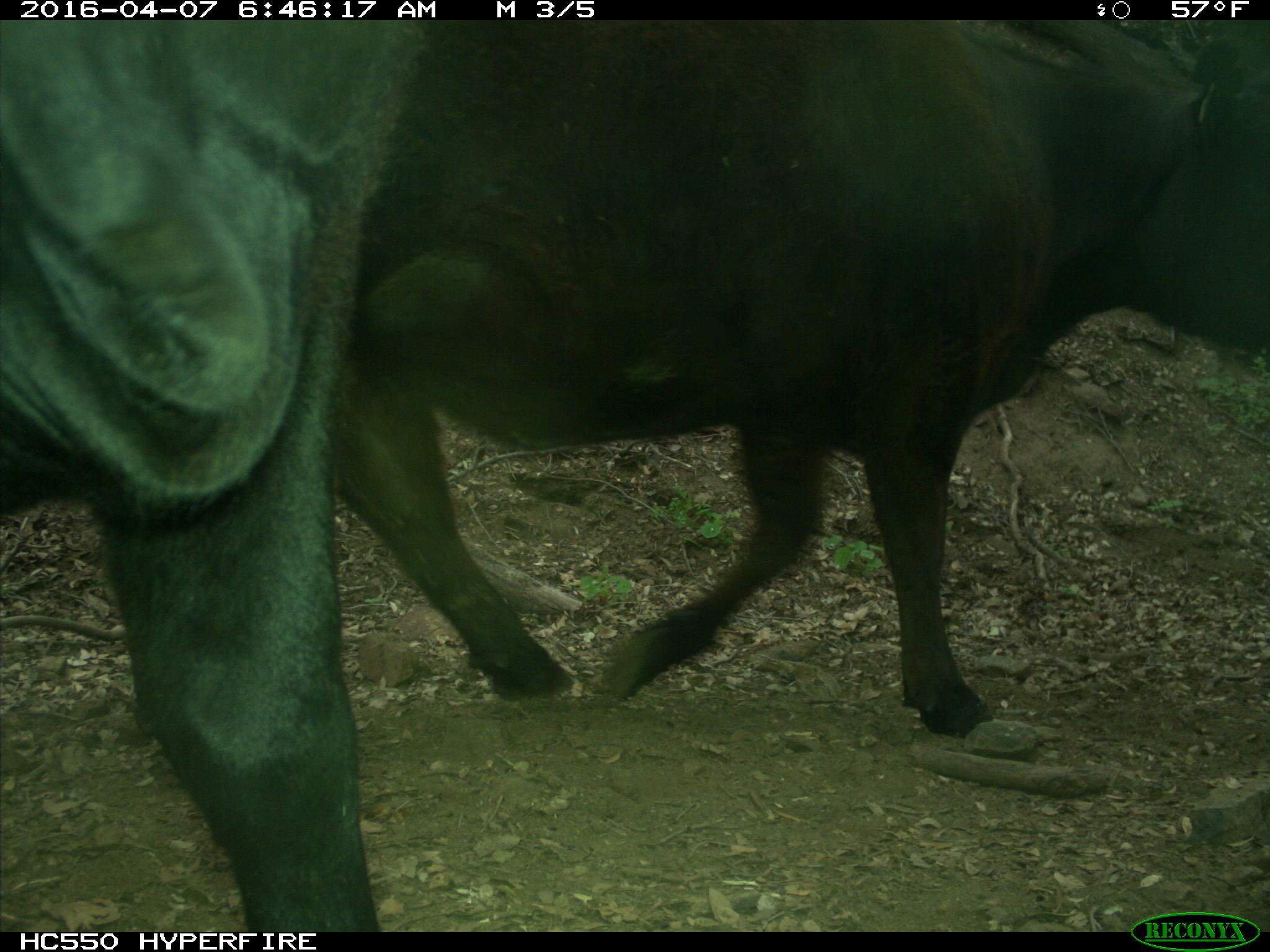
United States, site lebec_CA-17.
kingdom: Animalia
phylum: Chordata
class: Mammalia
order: Artiodactyla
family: Bovidae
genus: Bos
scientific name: Bos taurus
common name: domestic cow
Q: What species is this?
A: Bos taurus (domestic cow).